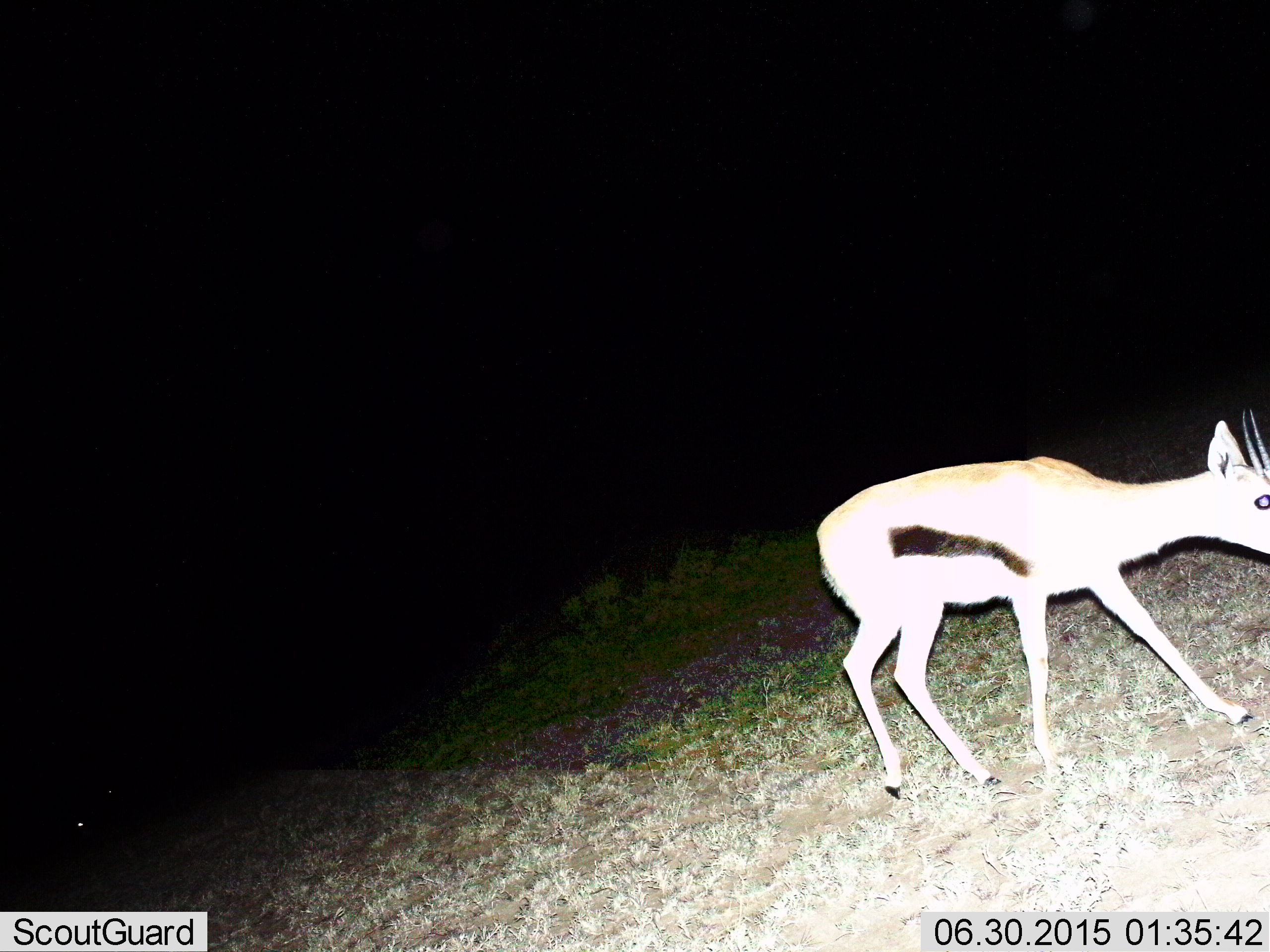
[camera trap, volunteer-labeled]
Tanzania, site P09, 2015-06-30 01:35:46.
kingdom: Animalia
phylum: Chordata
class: Mammalia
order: Artiodactyla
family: Bovidae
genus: Eudorcas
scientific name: Eudorcas thomsonii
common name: thomson's gazelle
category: gazellethomsons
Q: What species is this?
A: Gazellethomsons (thomson's gazelle) (Eudorcas thomsonii).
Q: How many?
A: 1.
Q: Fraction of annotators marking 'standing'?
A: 20%.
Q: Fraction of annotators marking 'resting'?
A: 0%.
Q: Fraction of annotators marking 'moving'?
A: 50%.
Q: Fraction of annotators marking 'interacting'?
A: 0%.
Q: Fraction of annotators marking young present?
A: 0%.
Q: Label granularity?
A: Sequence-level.